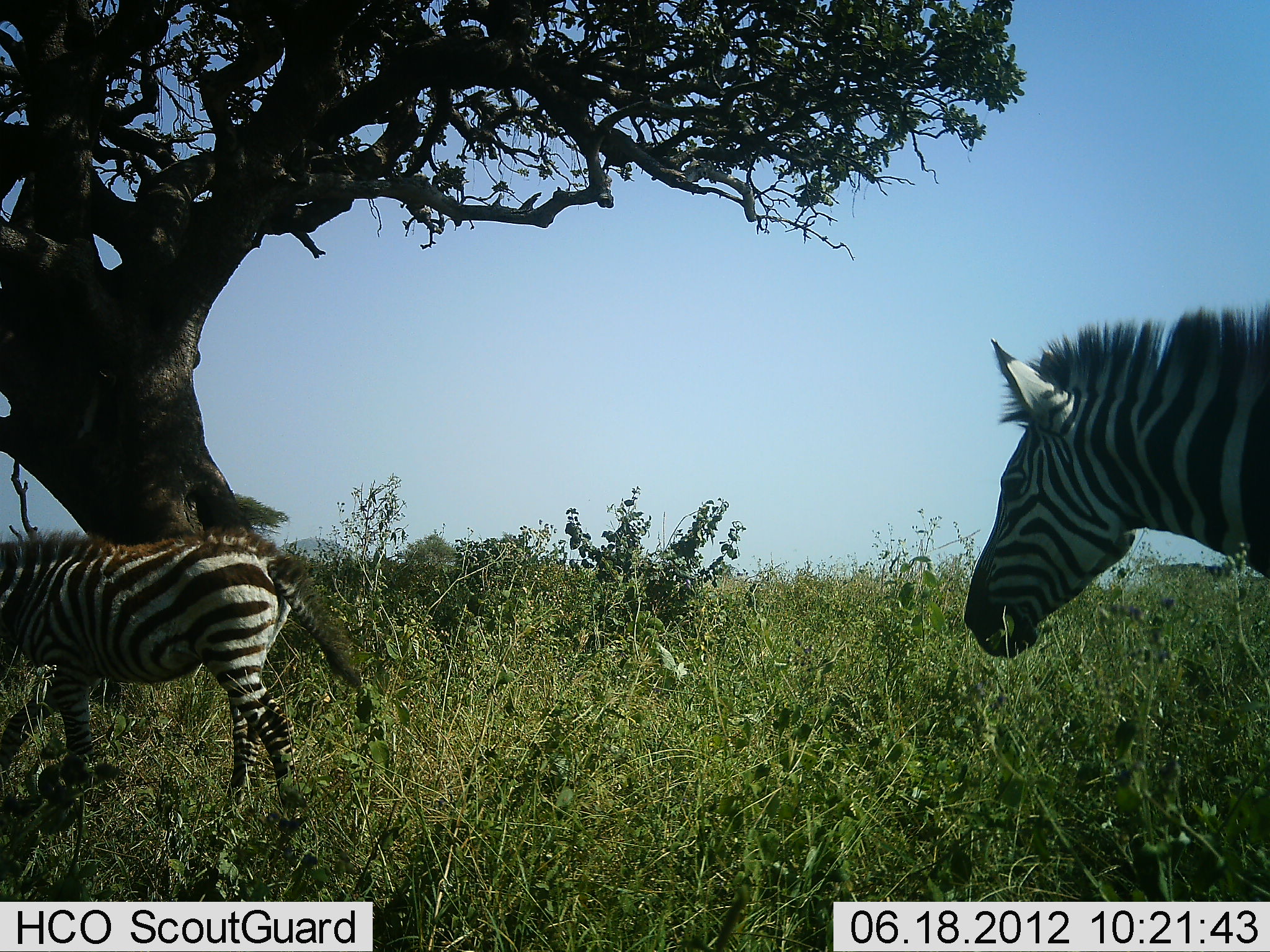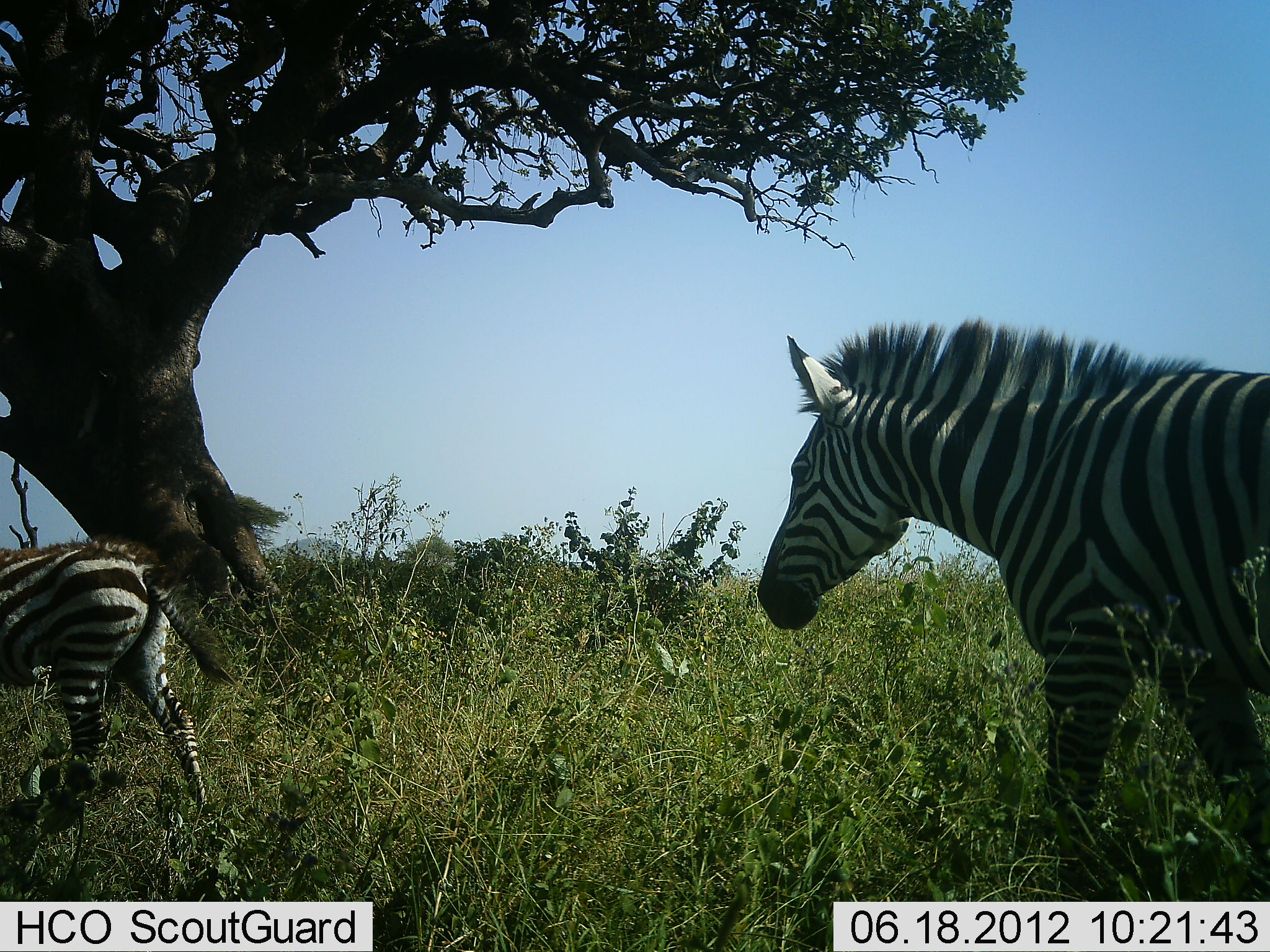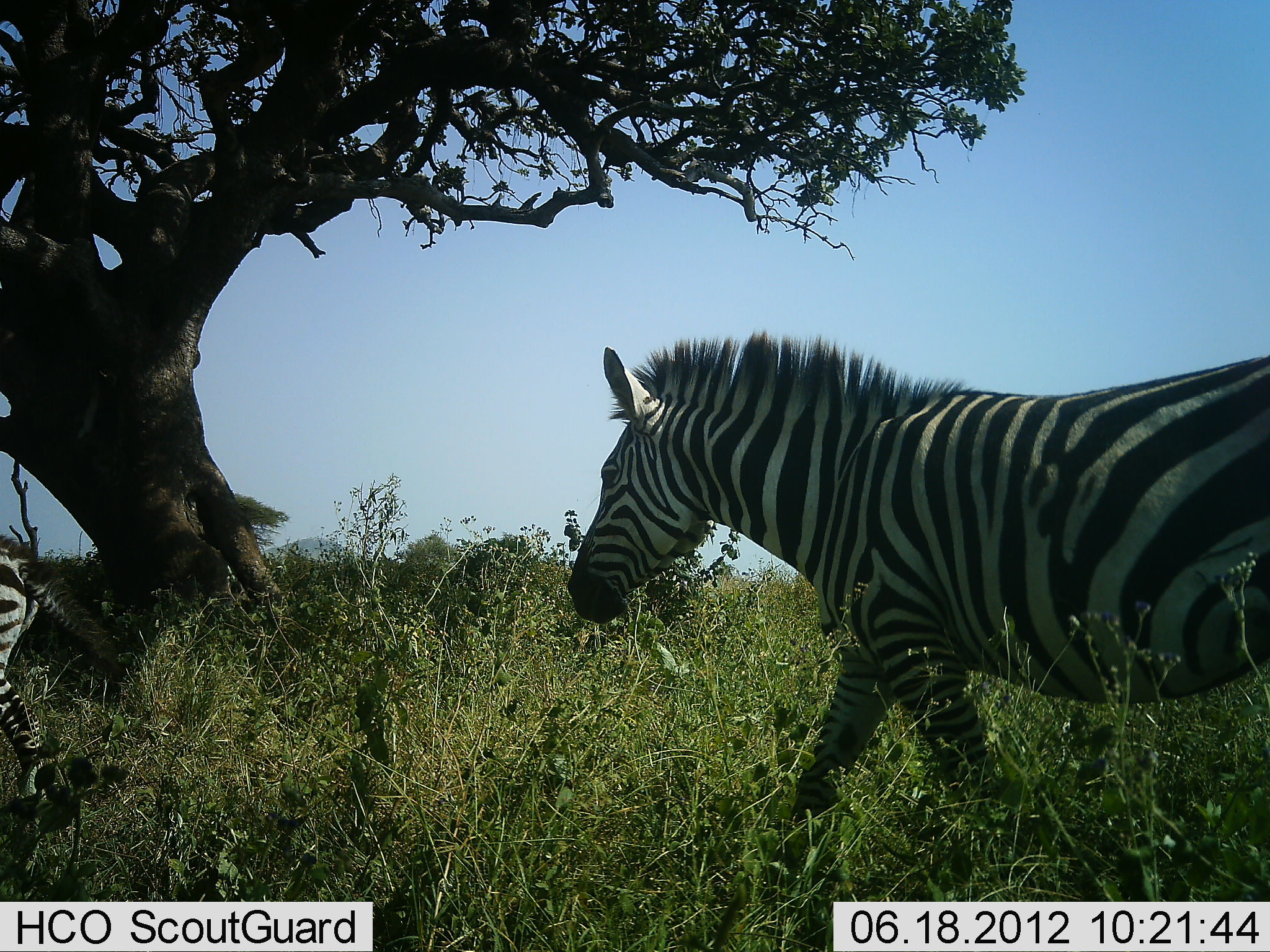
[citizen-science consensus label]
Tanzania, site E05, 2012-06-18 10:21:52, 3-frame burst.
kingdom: Animalia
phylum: Chordata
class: Mammalia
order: Perissodactyla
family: Equidae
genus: Equus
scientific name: Equus quagga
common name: plains zebra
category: zebra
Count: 2.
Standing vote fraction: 0%.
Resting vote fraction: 0%.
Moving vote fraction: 100%.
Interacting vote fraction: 0%.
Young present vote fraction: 50%.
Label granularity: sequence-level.